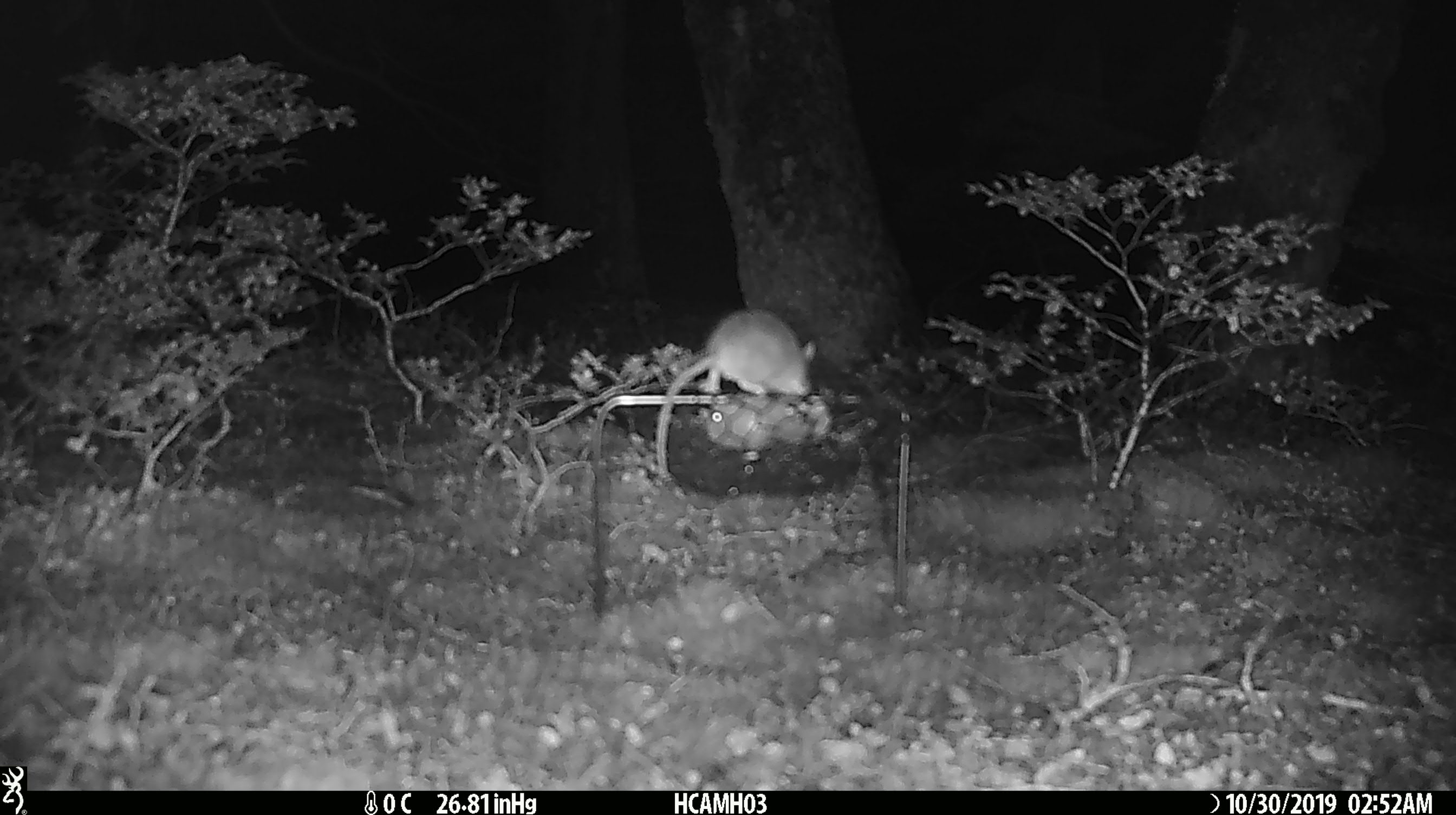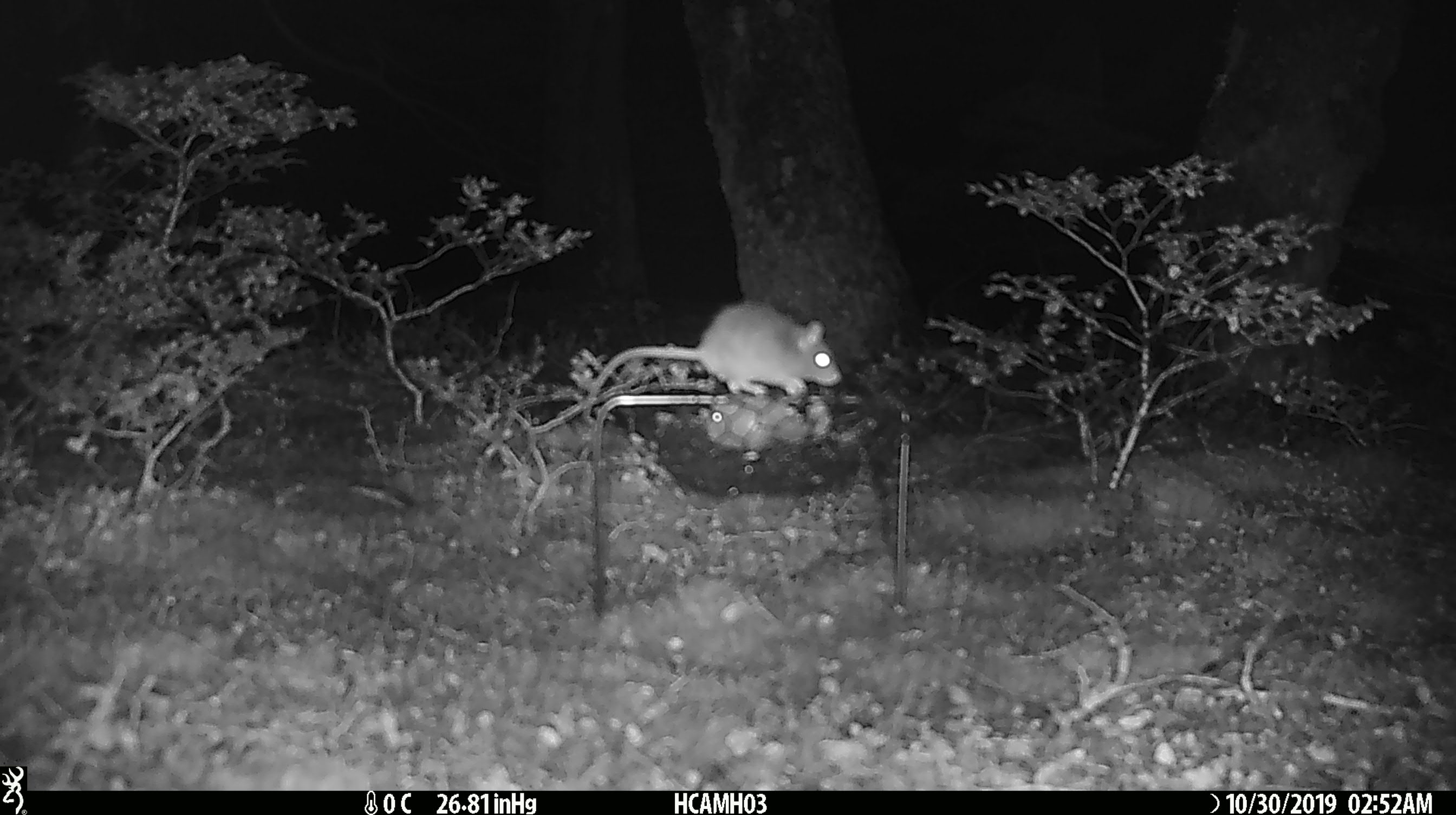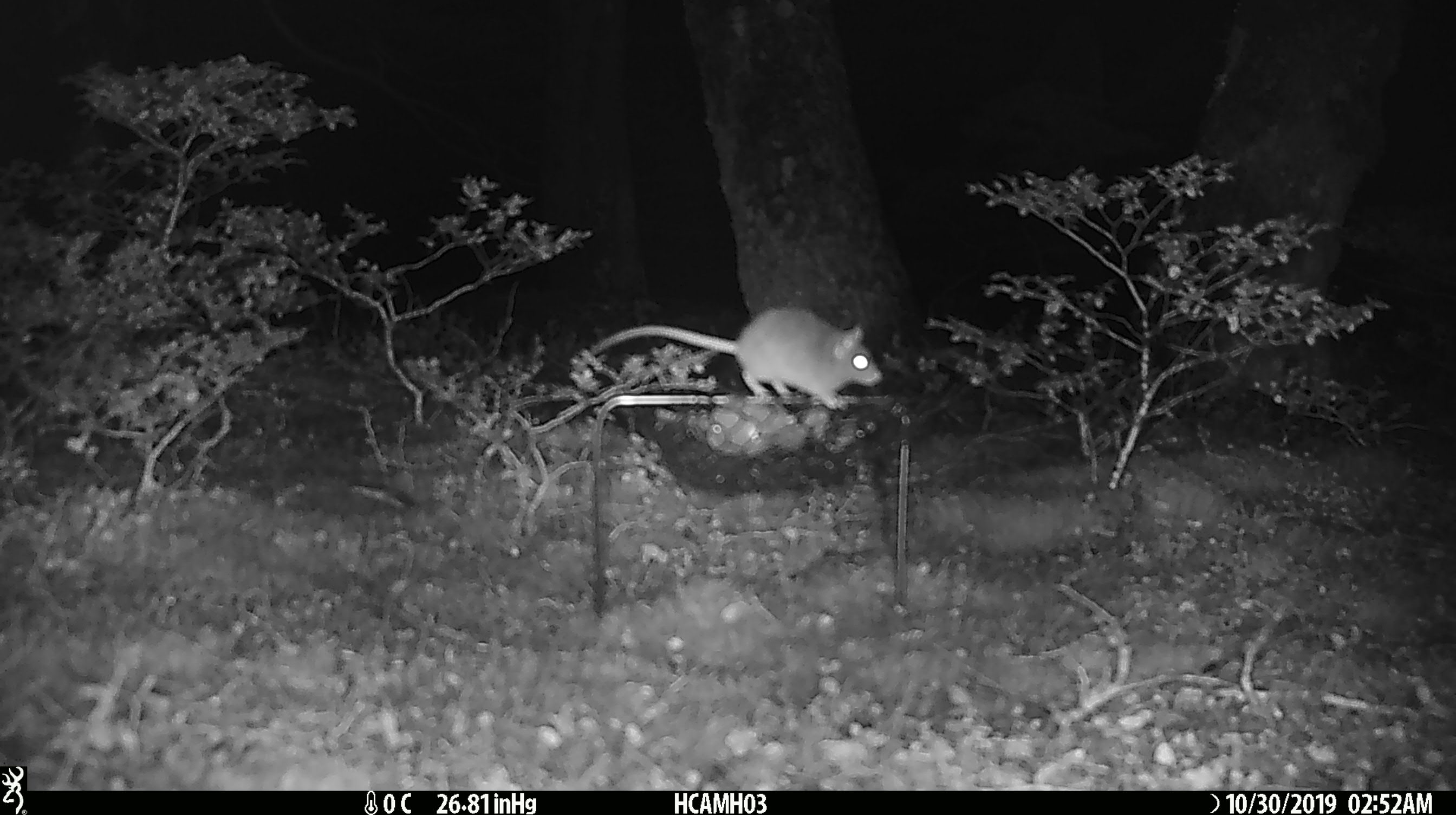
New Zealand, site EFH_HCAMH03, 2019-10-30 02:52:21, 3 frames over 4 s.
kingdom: Animalia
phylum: Chordata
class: Mammalia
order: Rodentia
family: Muridae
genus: Mus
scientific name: Mus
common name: mouse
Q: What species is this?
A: Mouse (Mus).